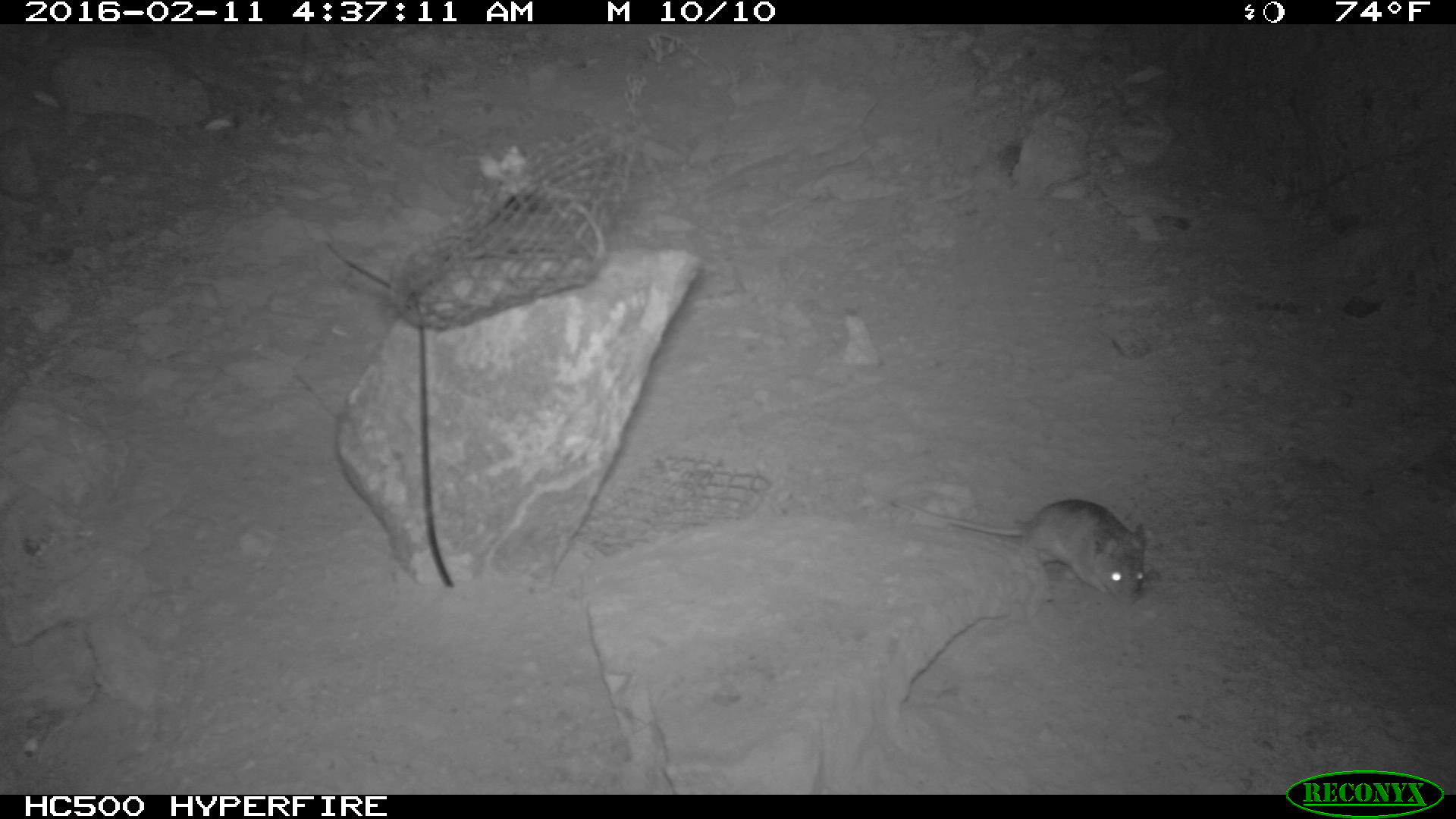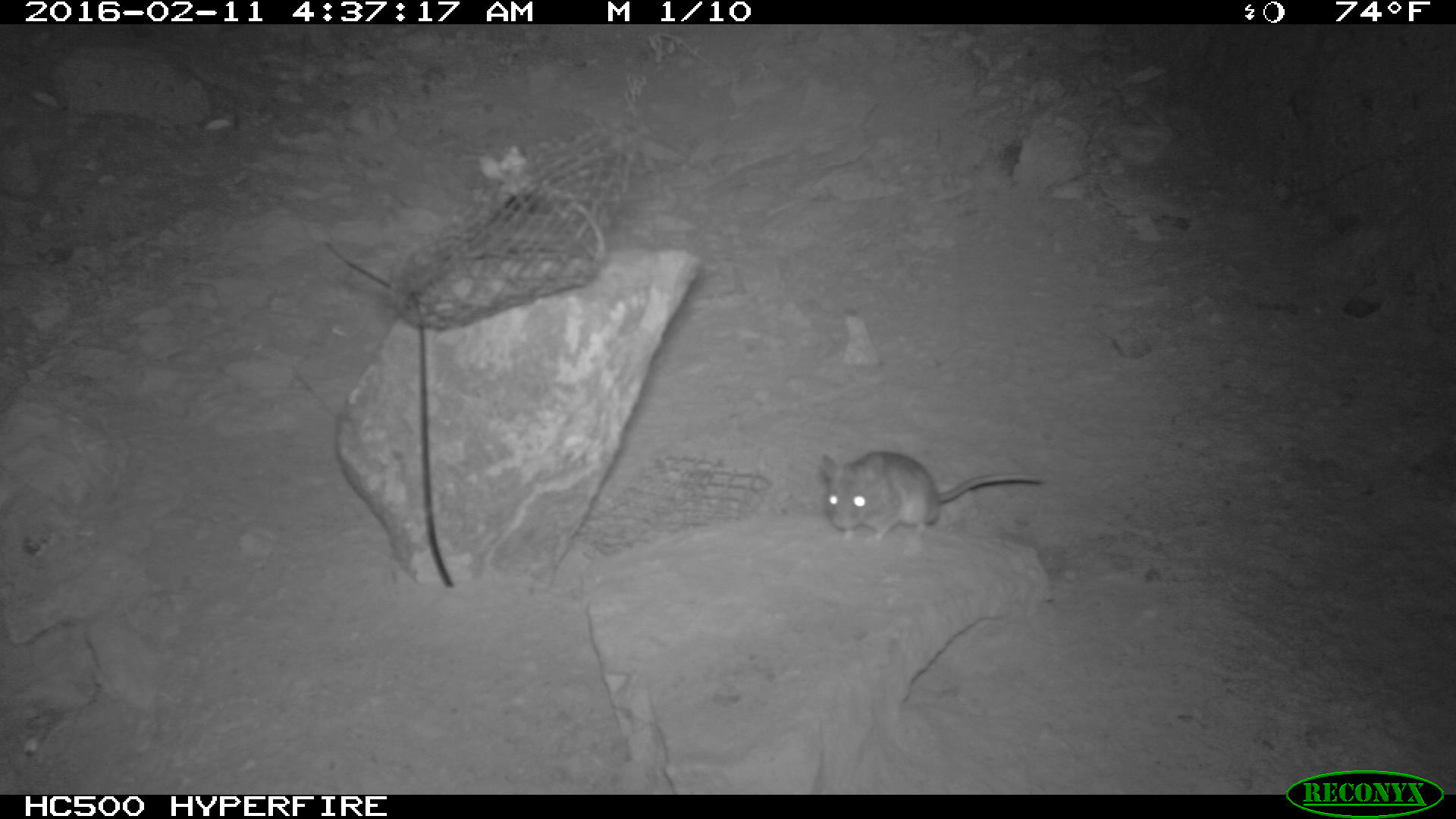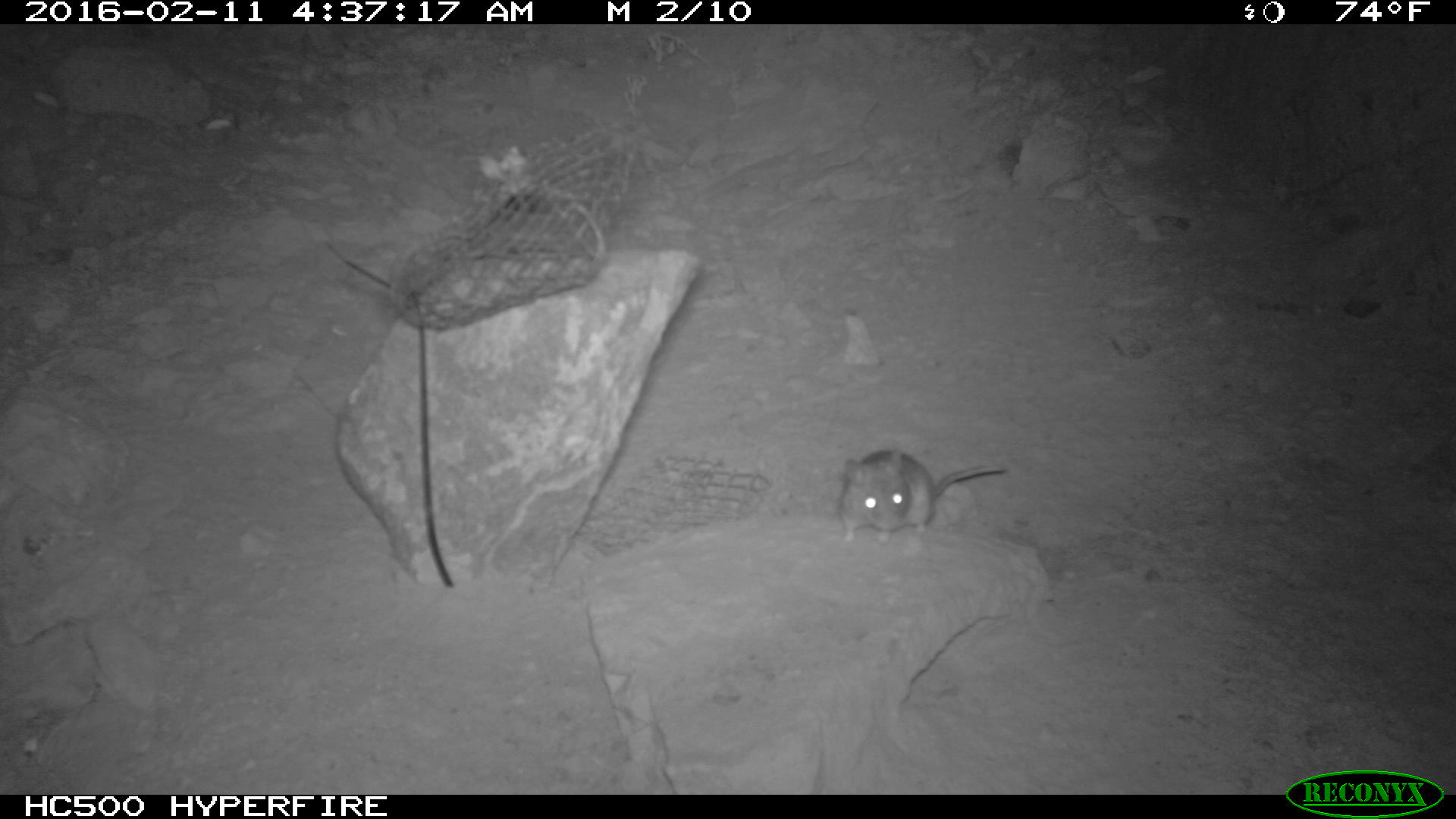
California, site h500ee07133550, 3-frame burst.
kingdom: Animalia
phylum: Chordata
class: Mammalia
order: Rodentia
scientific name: Rodentia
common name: rodent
Rodent (Rodentia).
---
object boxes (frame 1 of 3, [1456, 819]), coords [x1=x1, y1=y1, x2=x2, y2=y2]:
rodent: [x1=890, y1=491, x2=1150, y2=606]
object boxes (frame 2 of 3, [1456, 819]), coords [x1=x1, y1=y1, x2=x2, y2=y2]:
rodent: [x1=821, y1=449, x2=1043, y2=541]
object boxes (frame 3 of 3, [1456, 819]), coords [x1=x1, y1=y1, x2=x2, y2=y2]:
rodent: [x1=835, y1=446, x2=1009, y2=546]